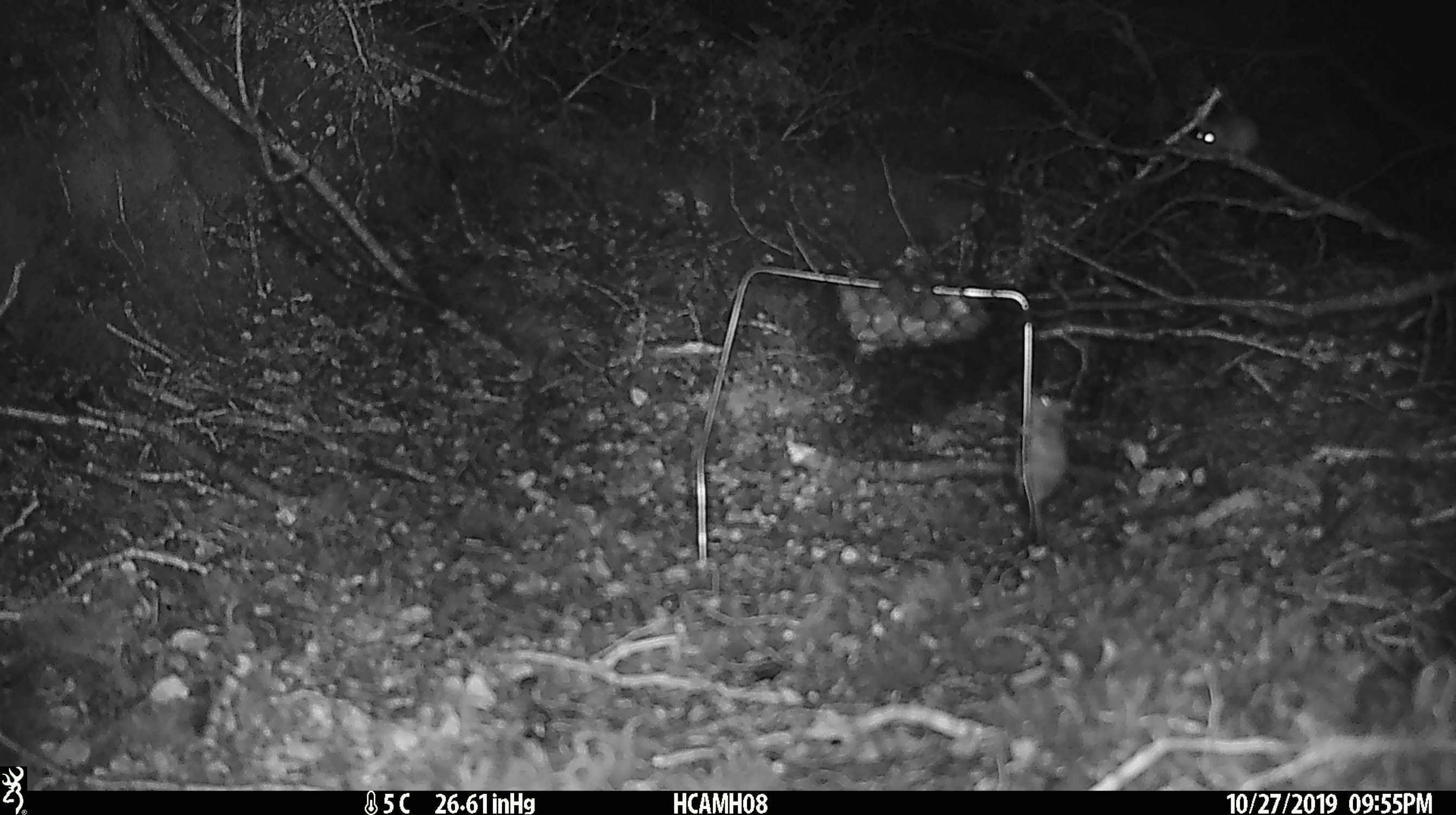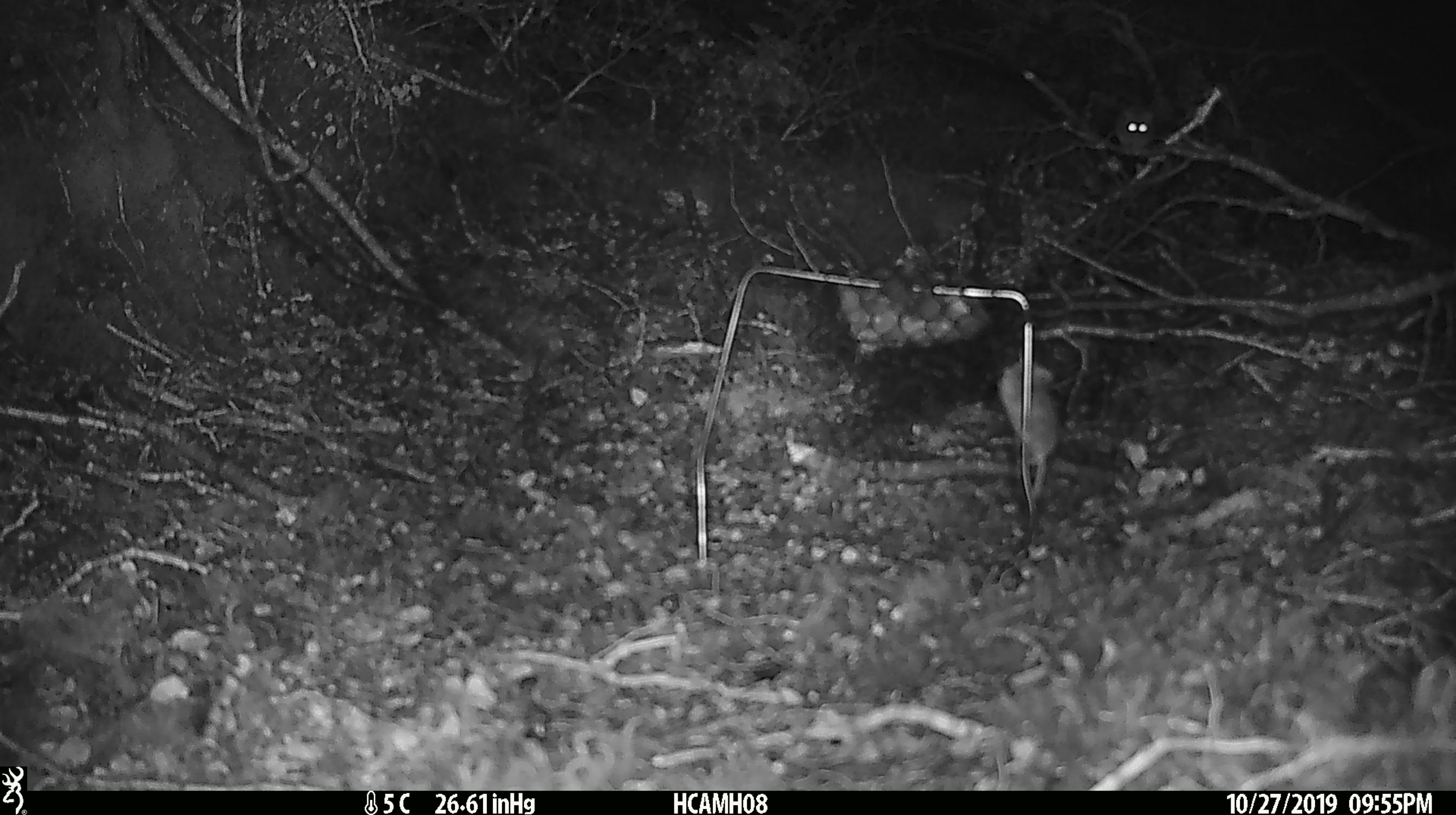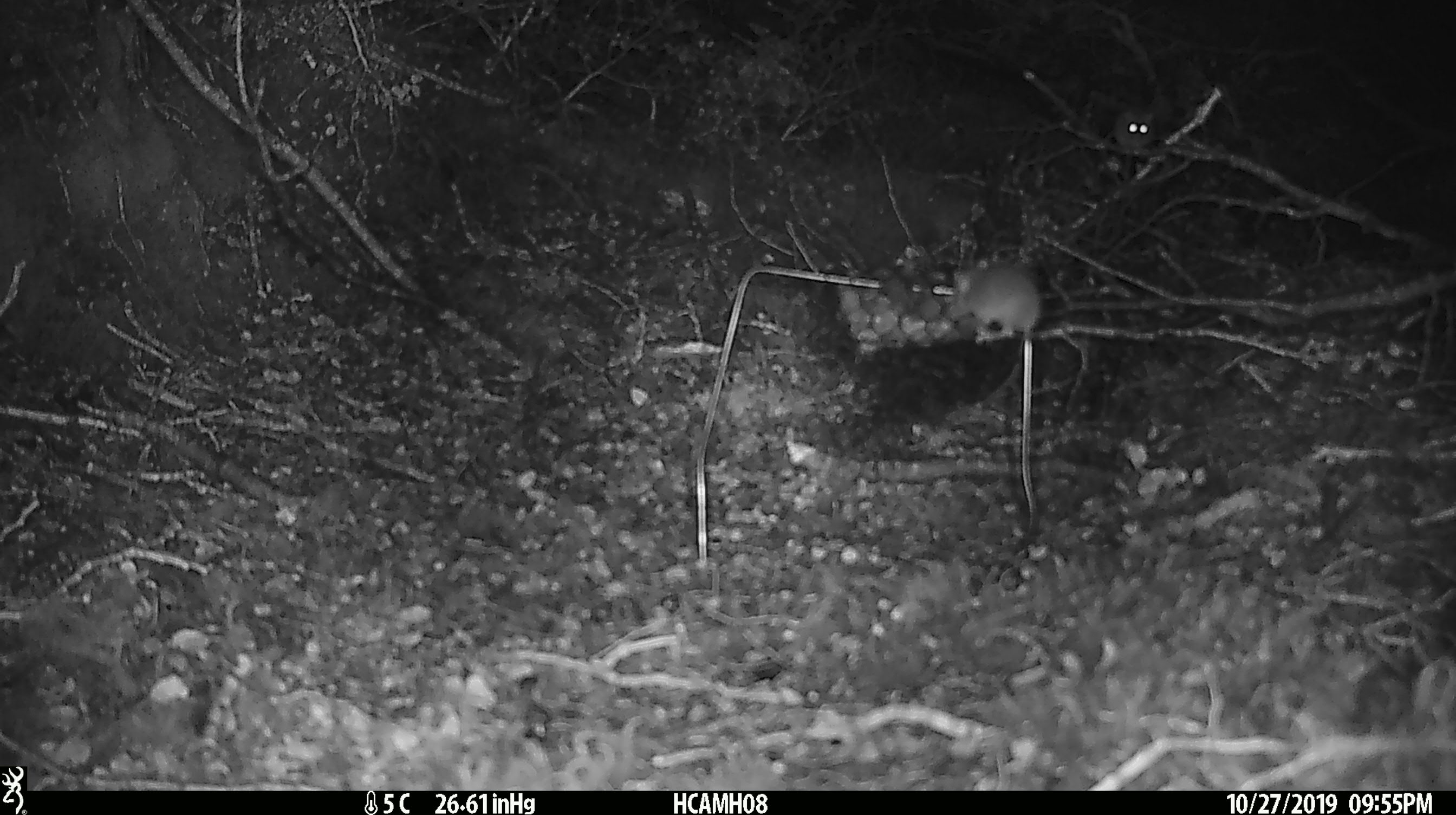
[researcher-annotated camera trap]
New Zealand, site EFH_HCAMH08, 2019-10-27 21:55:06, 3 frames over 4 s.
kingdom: Animalia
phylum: Chordata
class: Mammalia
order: Rodentia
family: Muridae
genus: Mus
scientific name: Mus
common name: mouse